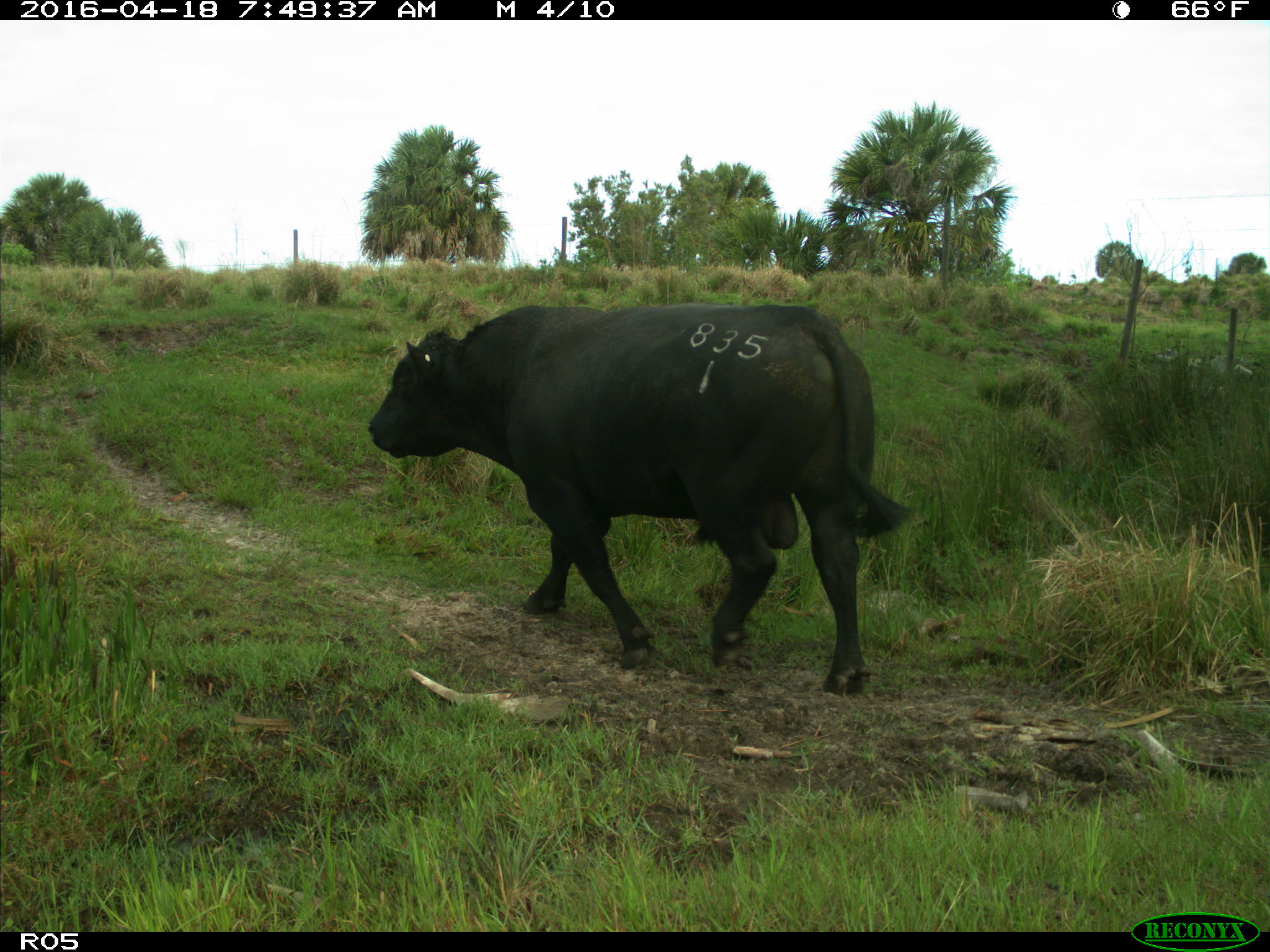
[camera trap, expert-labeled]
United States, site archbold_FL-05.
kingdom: Animalia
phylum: Chordata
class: Mammalia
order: Artiodactyla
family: Bovidae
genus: Bos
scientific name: Bos taurus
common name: domestic cow